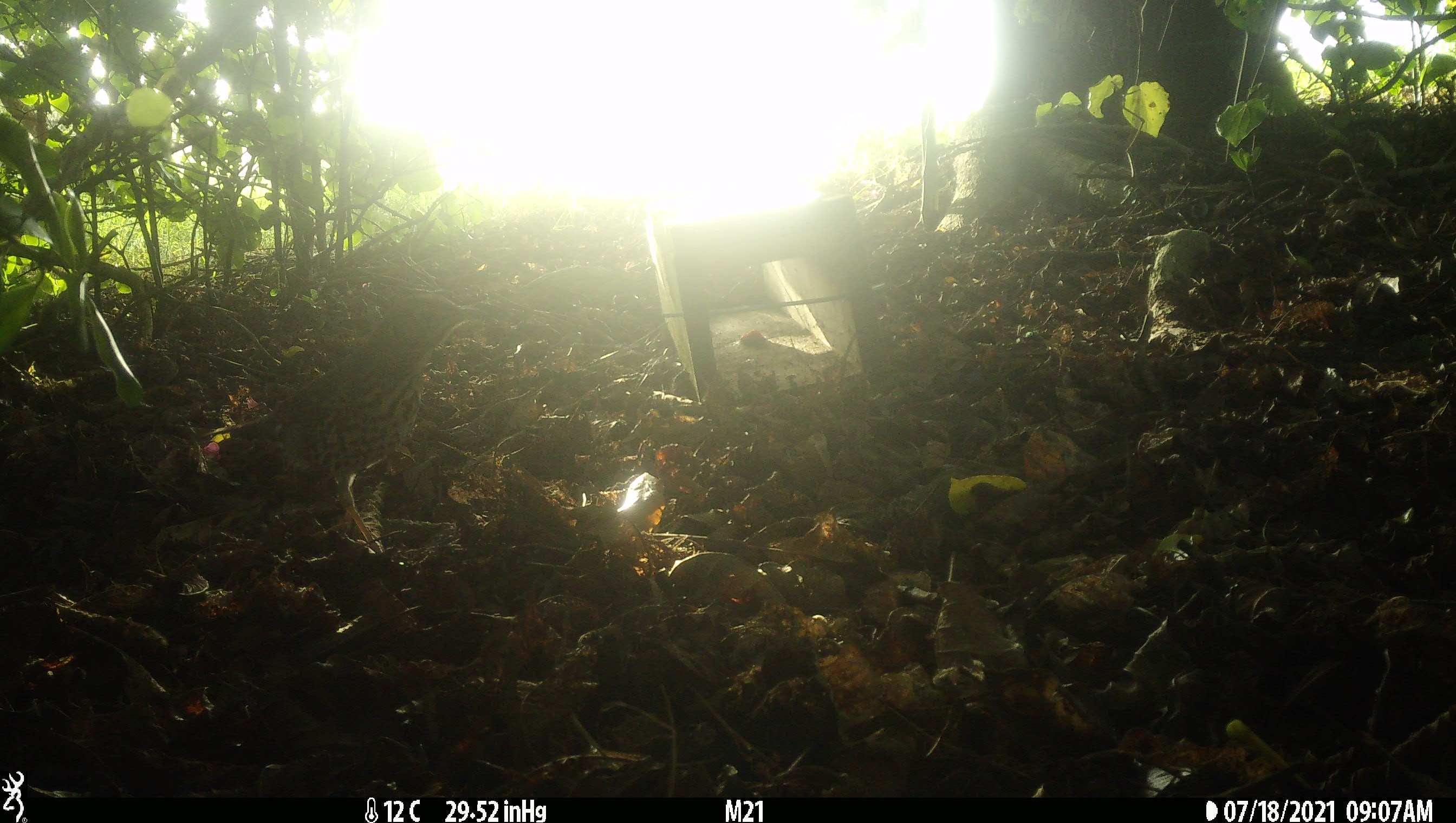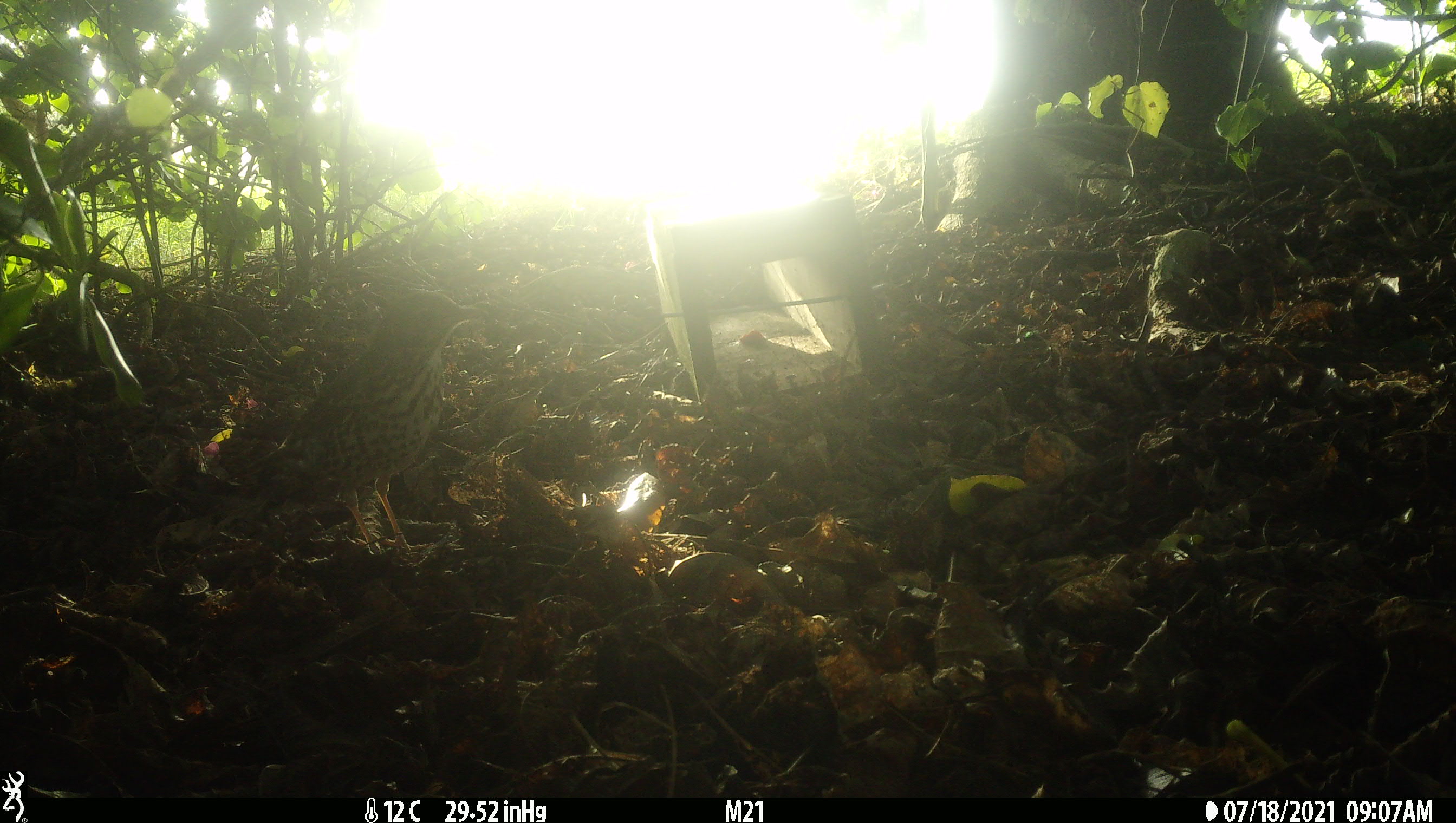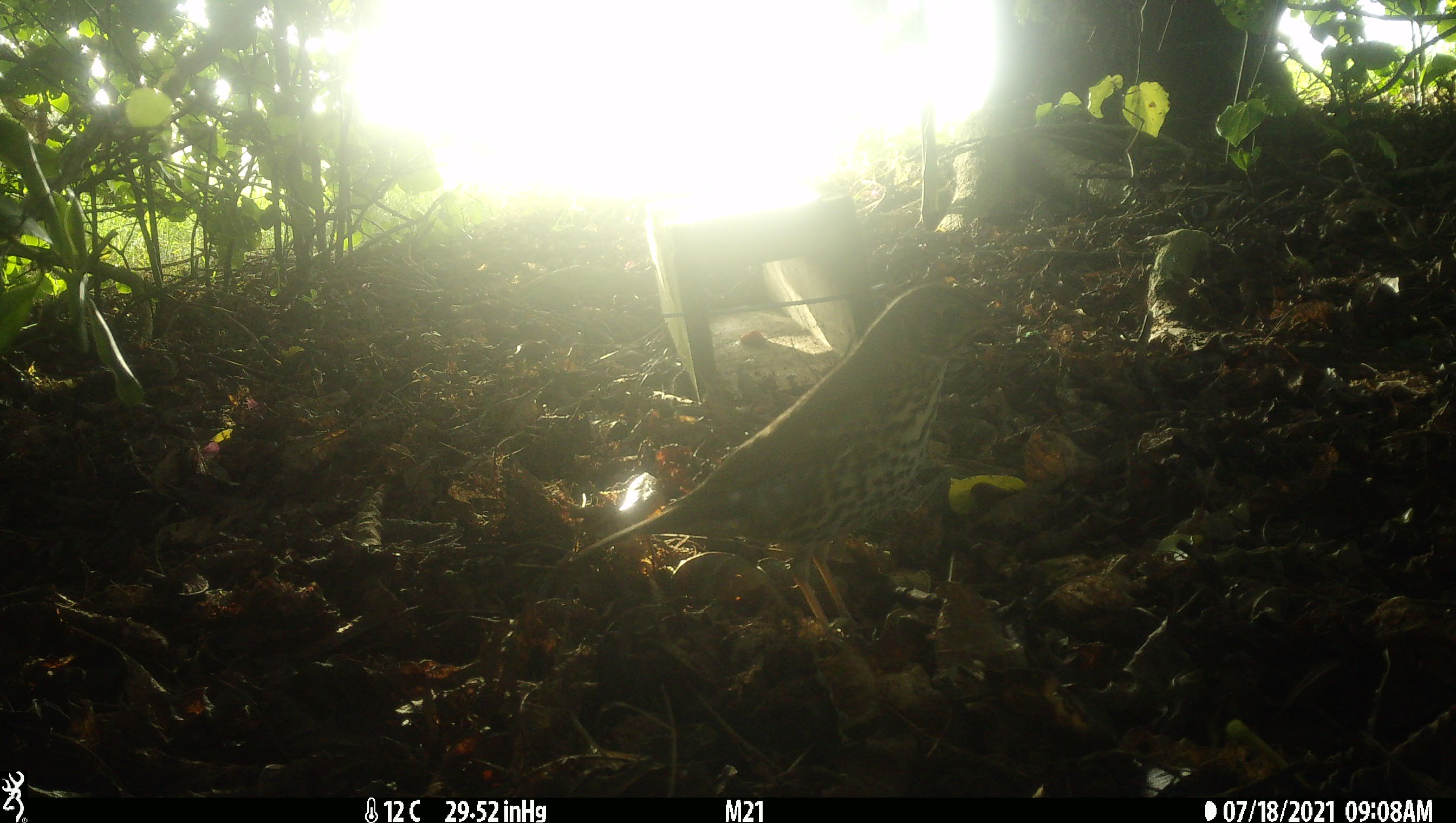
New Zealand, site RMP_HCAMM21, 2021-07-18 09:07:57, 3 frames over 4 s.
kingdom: Animalia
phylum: Chordata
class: Aves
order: Passeriformes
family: Turdidae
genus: Turdus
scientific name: Turdus philomelos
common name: song thrush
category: thrush